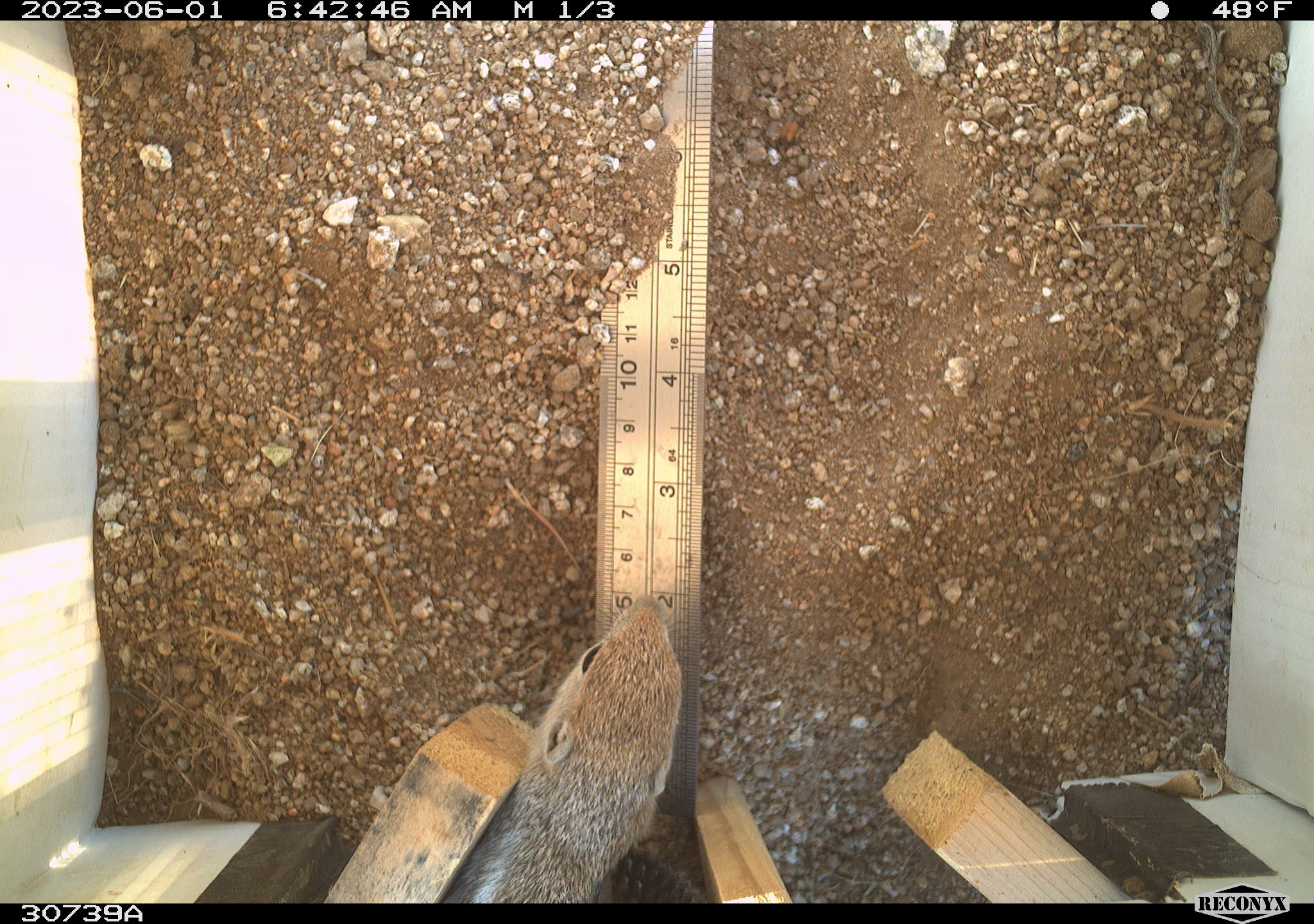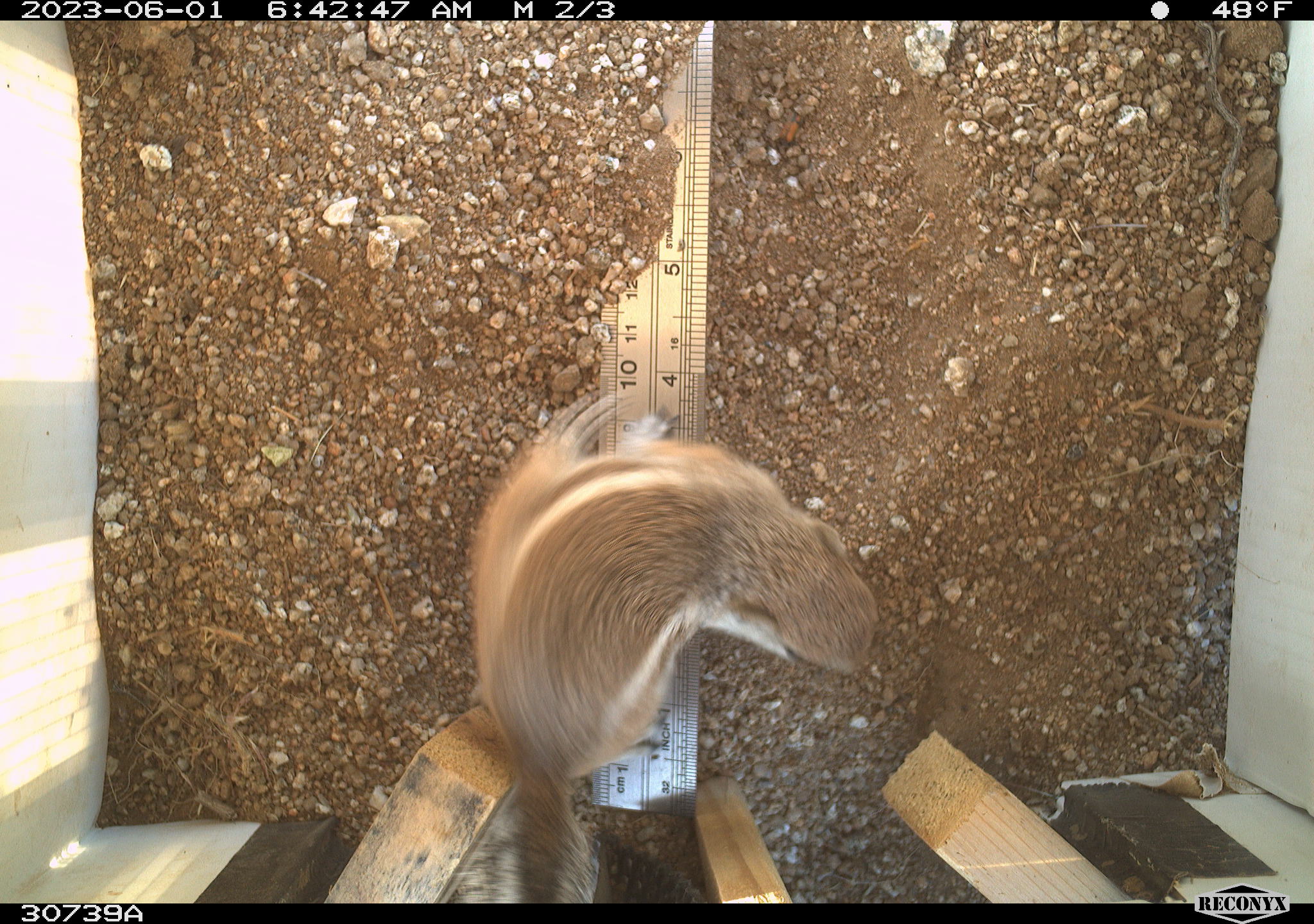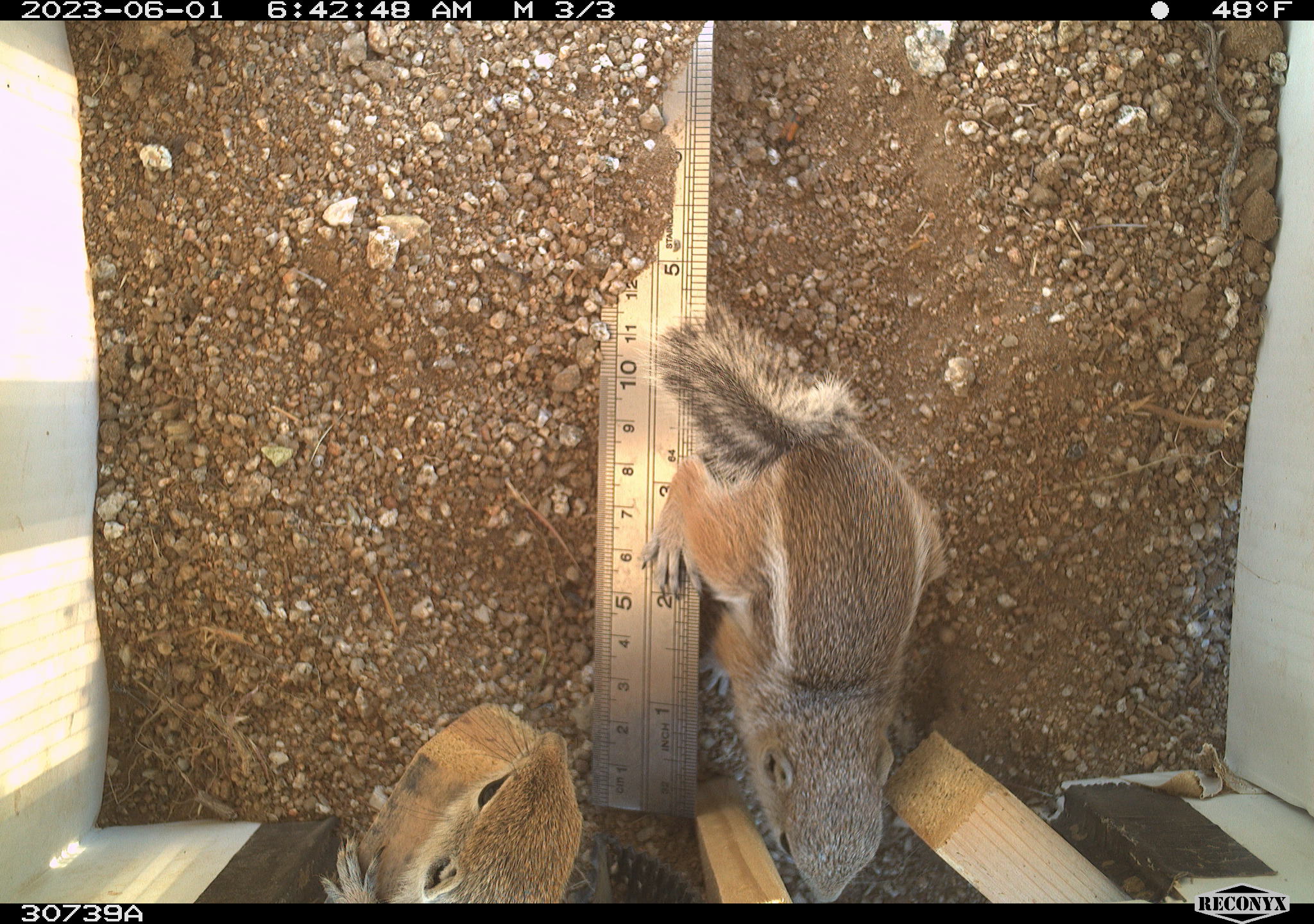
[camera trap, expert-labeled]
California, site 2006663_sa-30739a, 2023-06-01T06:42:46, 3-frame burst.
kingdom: Animalia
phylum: Chordata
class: Mammalia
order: Rodentia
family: Sciuridae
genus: Ammospermophilus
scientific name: Ammospermophilus leucurus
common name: white-tailed antelope squirrel